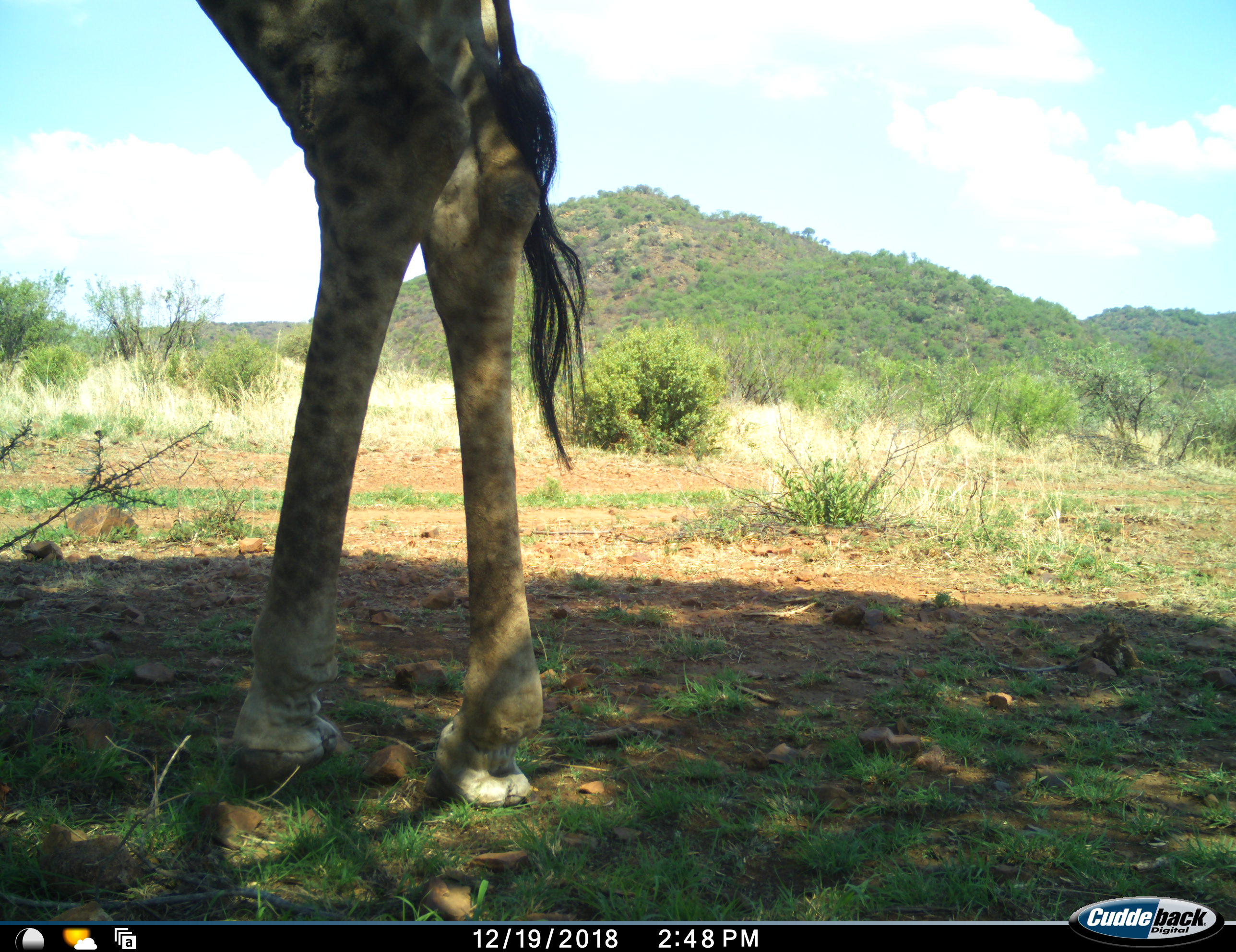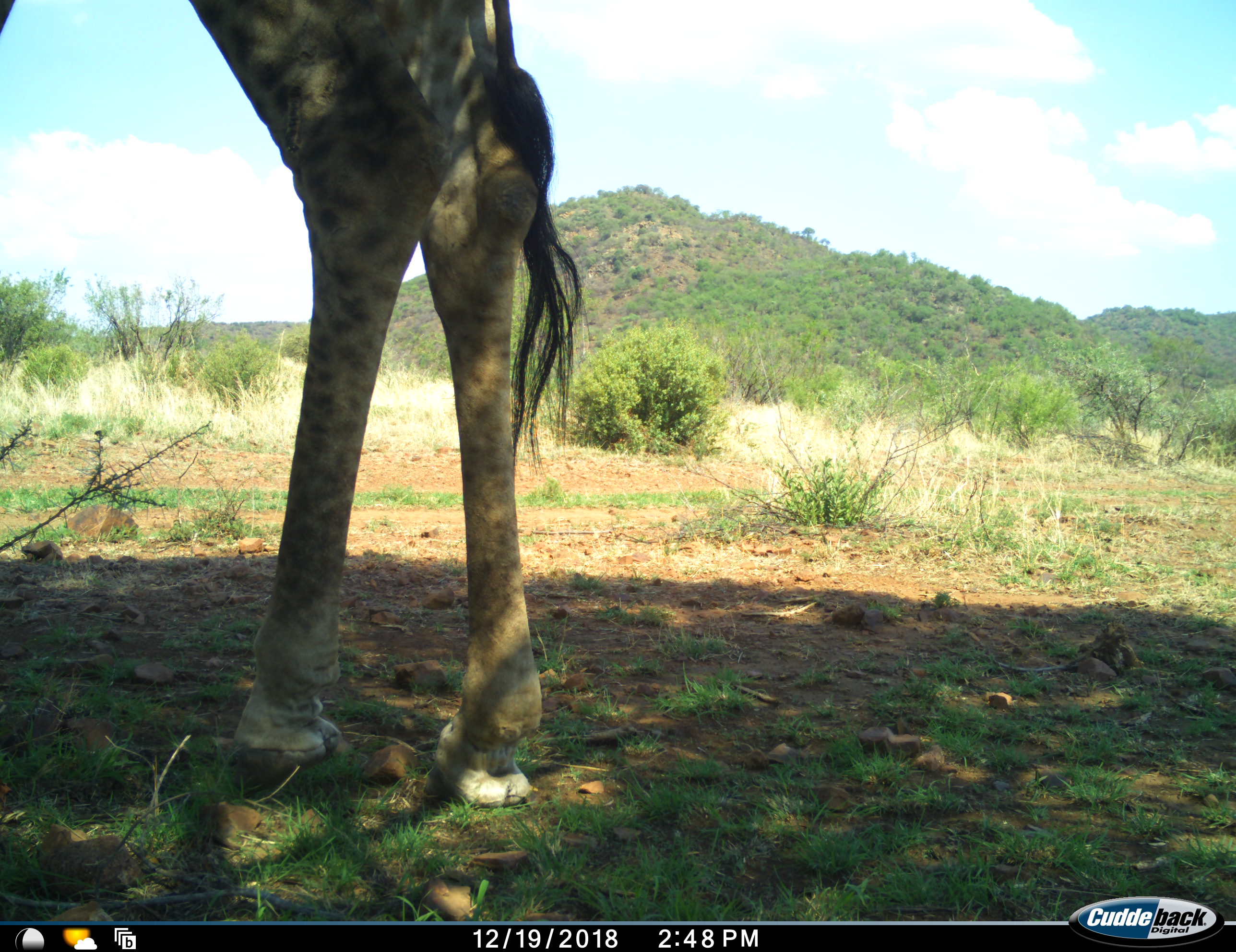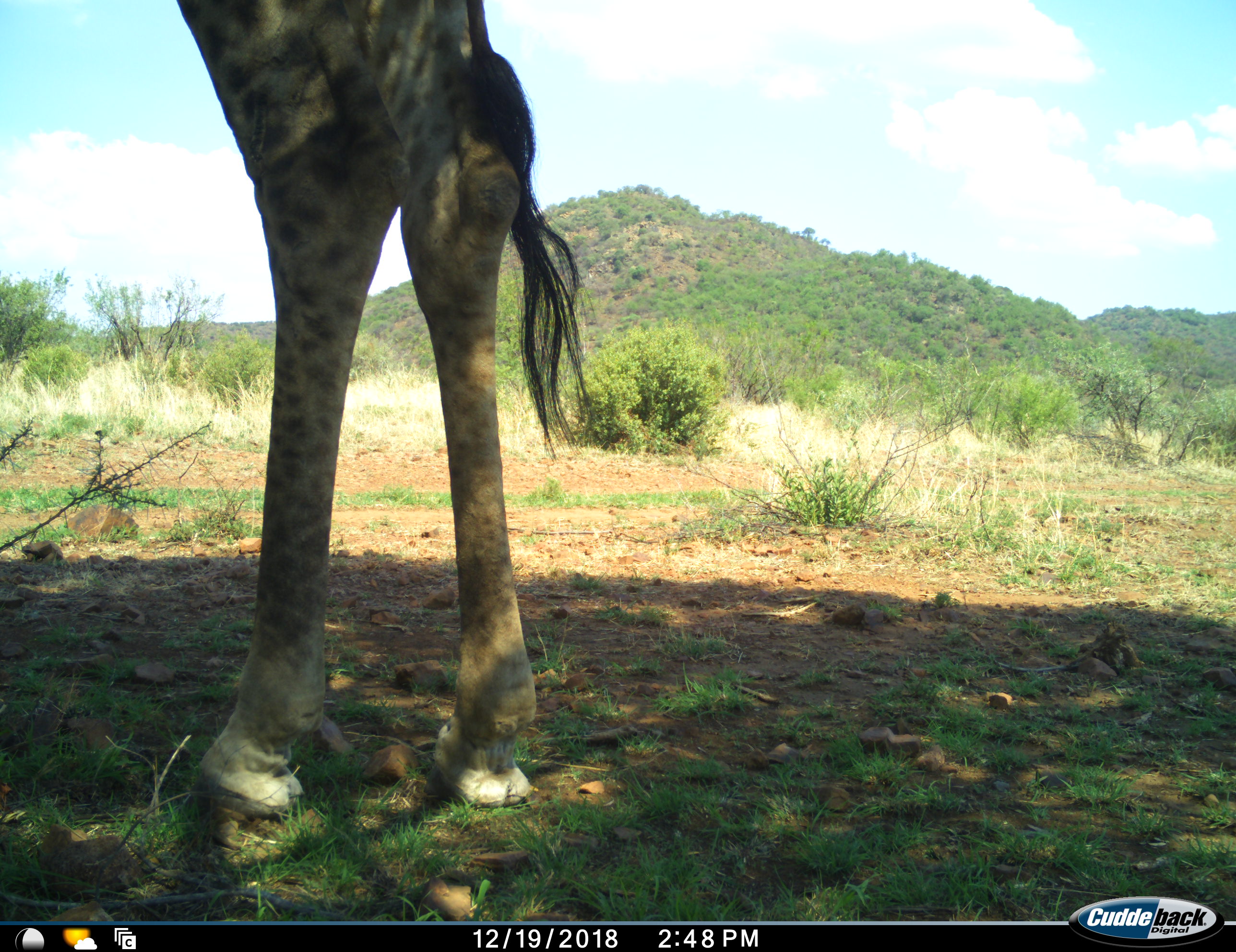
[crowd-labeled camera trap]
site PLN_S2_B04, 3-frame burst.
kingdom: Animalia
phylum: Chordata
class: Mammalia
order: Artiodactyla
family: Giraffidae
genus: Giraffa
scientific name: Giraffa camelopardalis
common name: giraffe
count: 1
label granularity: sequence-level